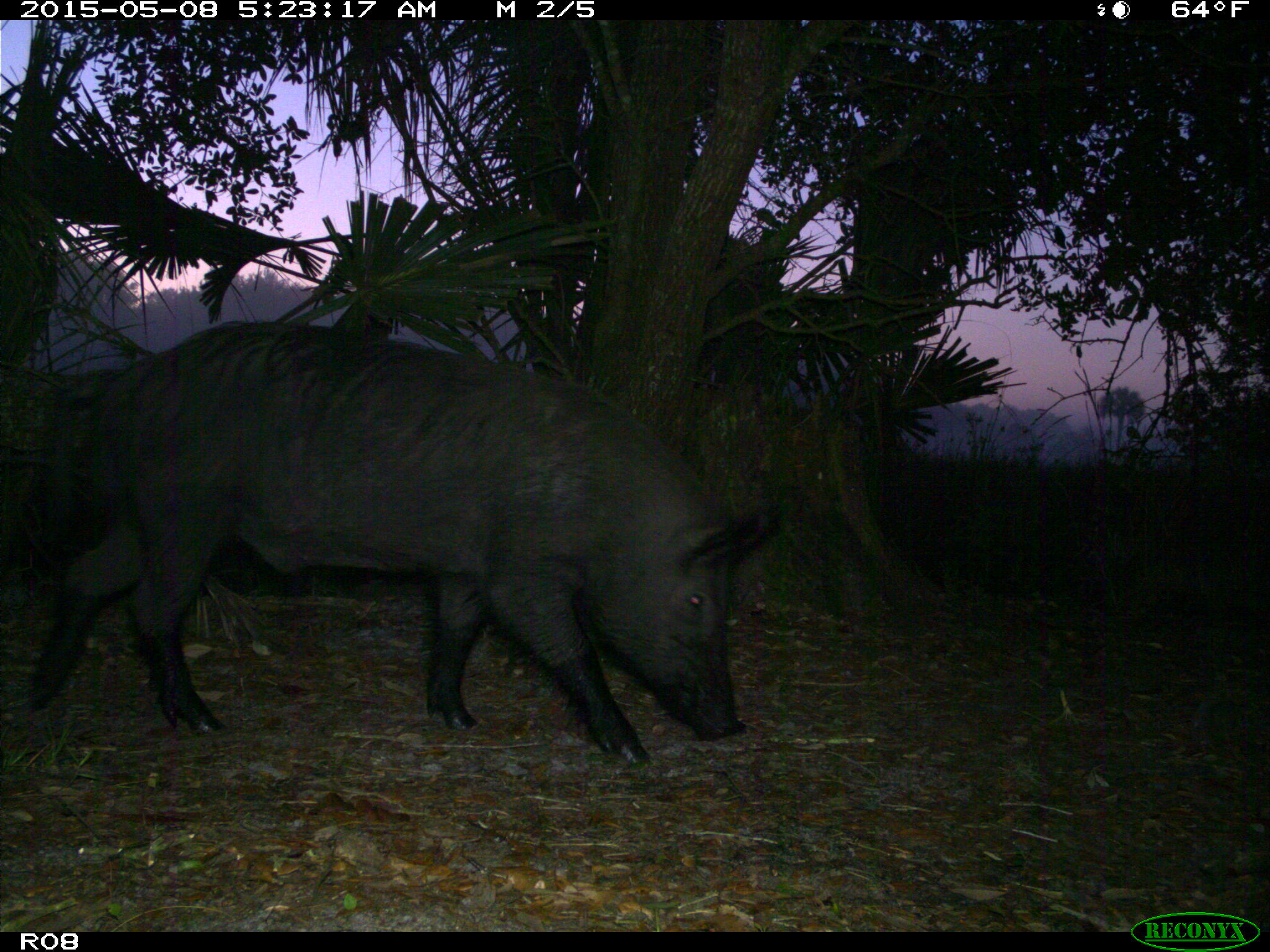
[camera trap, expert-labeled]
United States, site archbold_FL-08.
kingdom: Animalia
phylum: Chordata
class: Mammalia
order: Artiodactyla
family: Suidae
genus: Sus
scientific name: Sus scrofa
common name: wild boar